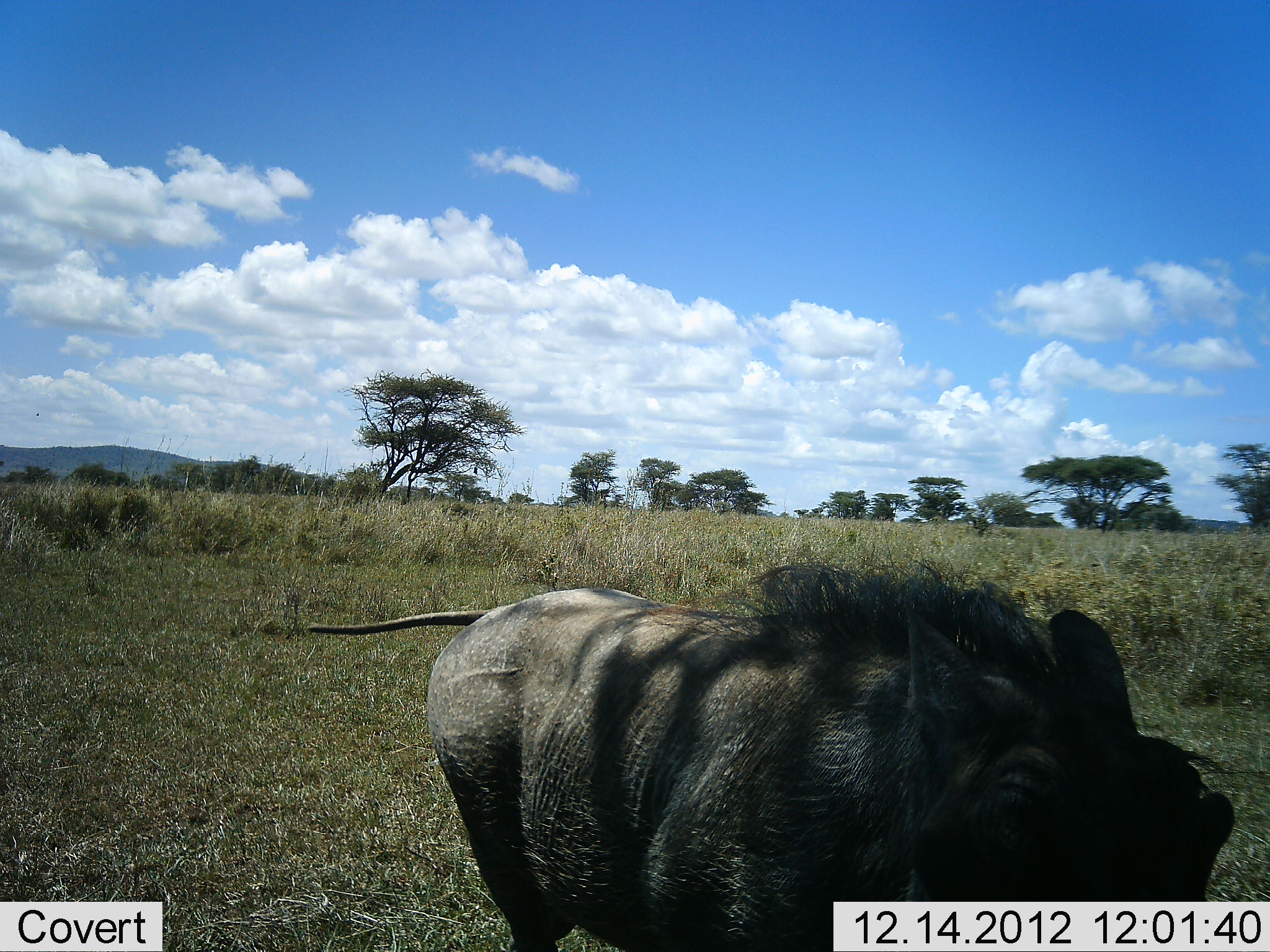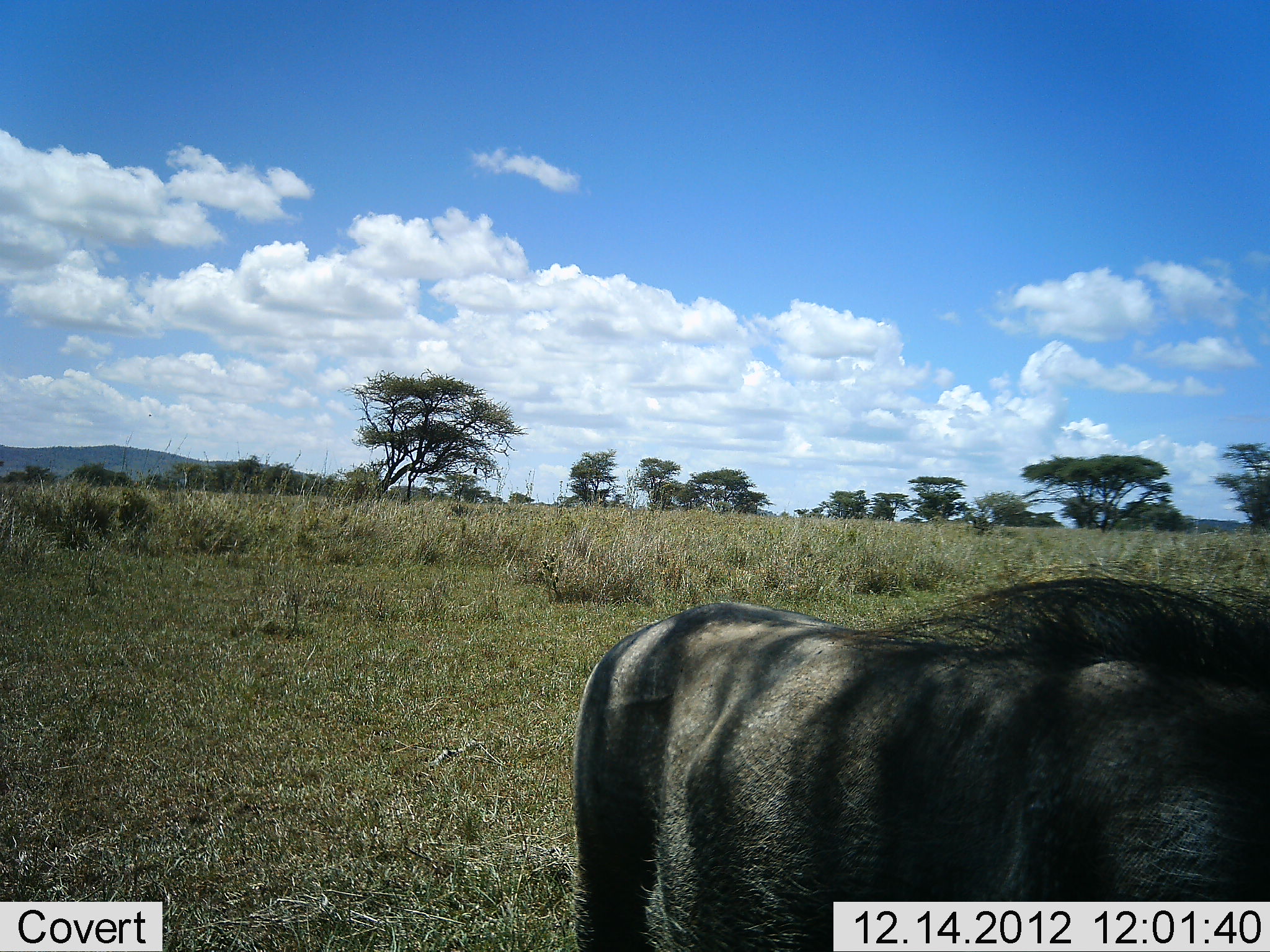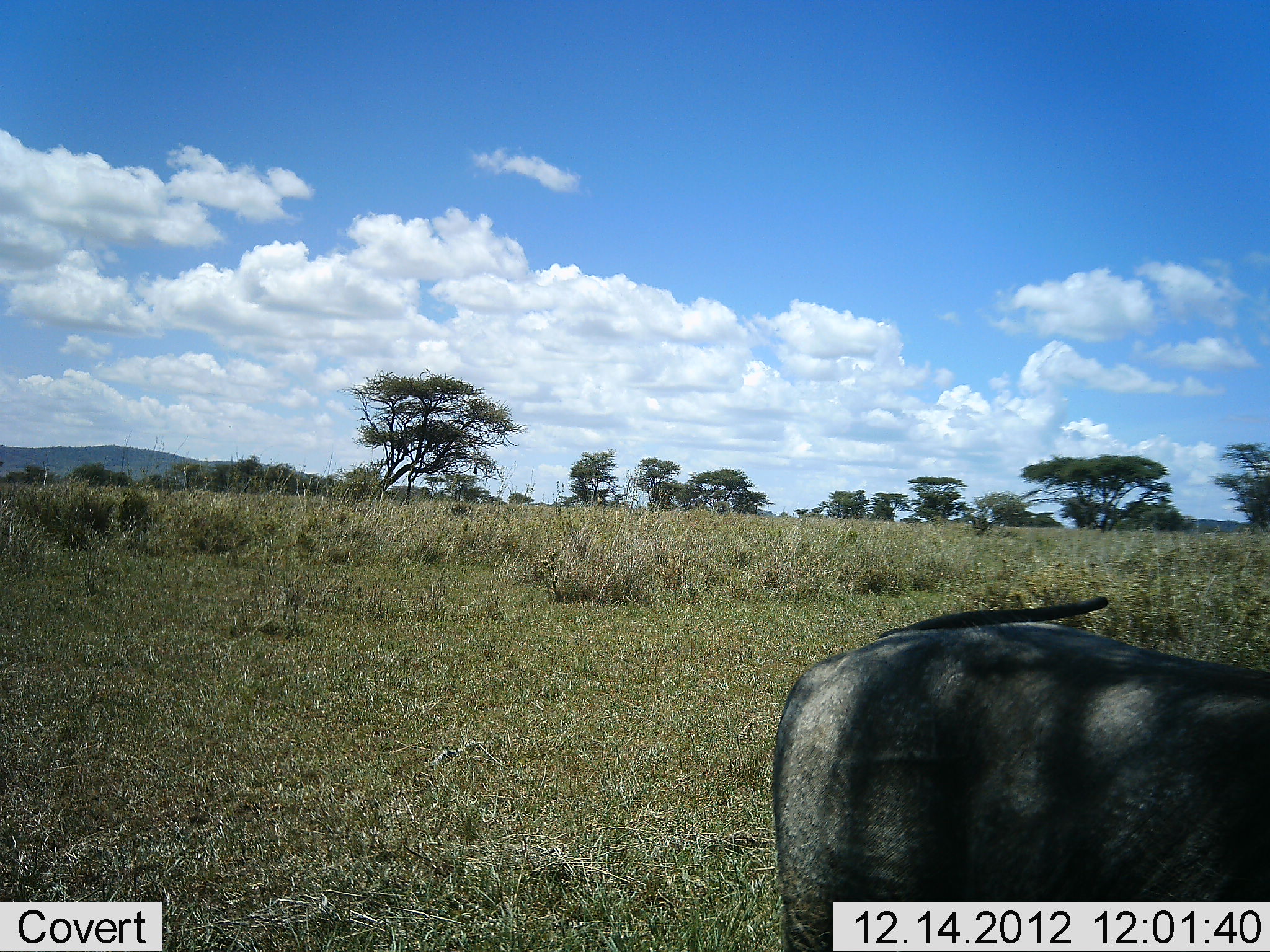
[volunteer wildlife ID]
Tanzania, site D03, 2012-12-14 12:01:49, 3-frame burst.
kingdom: Animalia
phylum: Chordata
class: Mammalia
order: Artiodactyla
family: Suidae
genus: Phacochoerus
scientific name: Phacochoerus africanus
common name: warthog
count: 1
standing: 0%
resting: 0%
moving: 100%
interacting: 0%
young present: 0%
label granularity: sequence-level